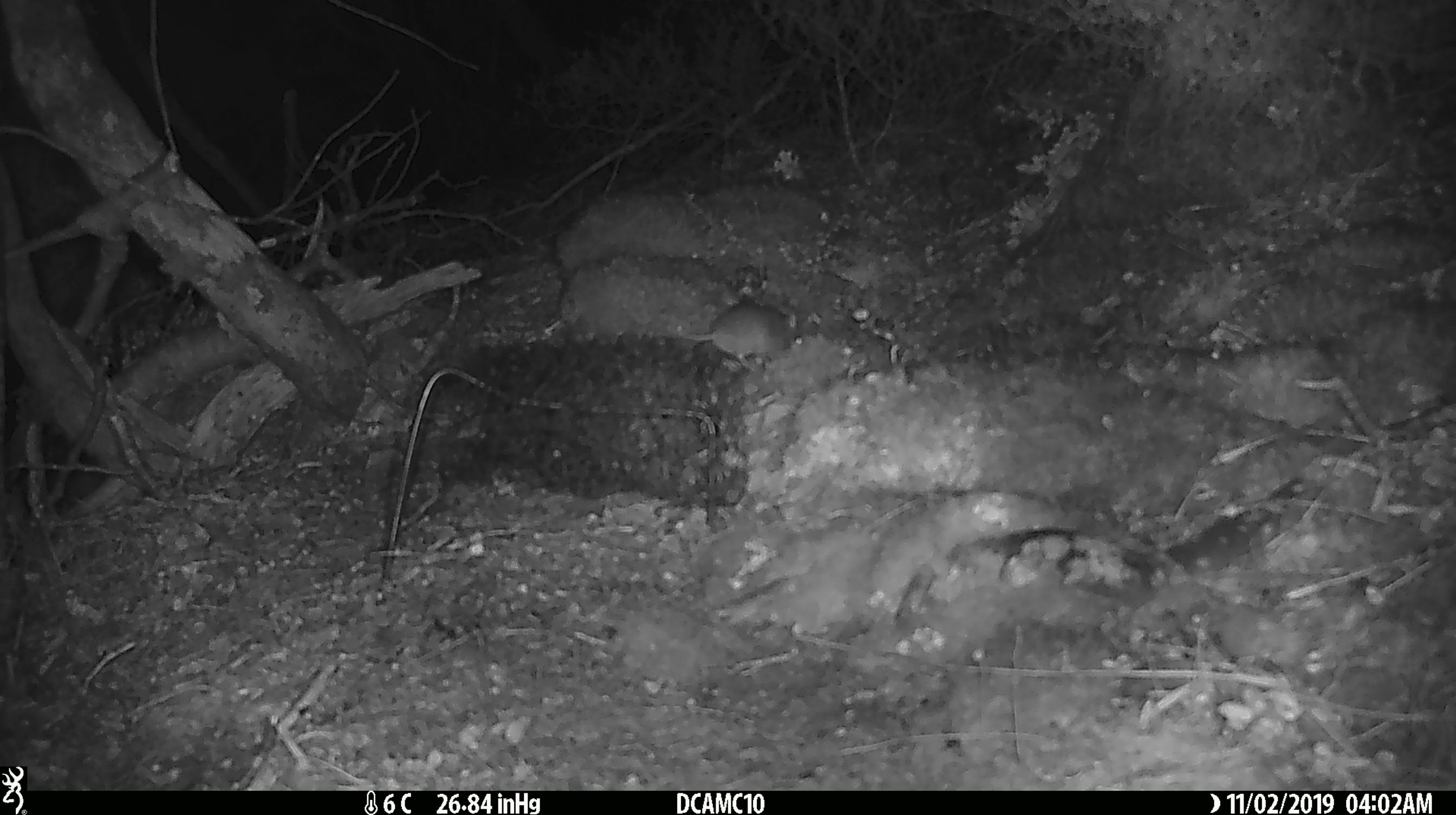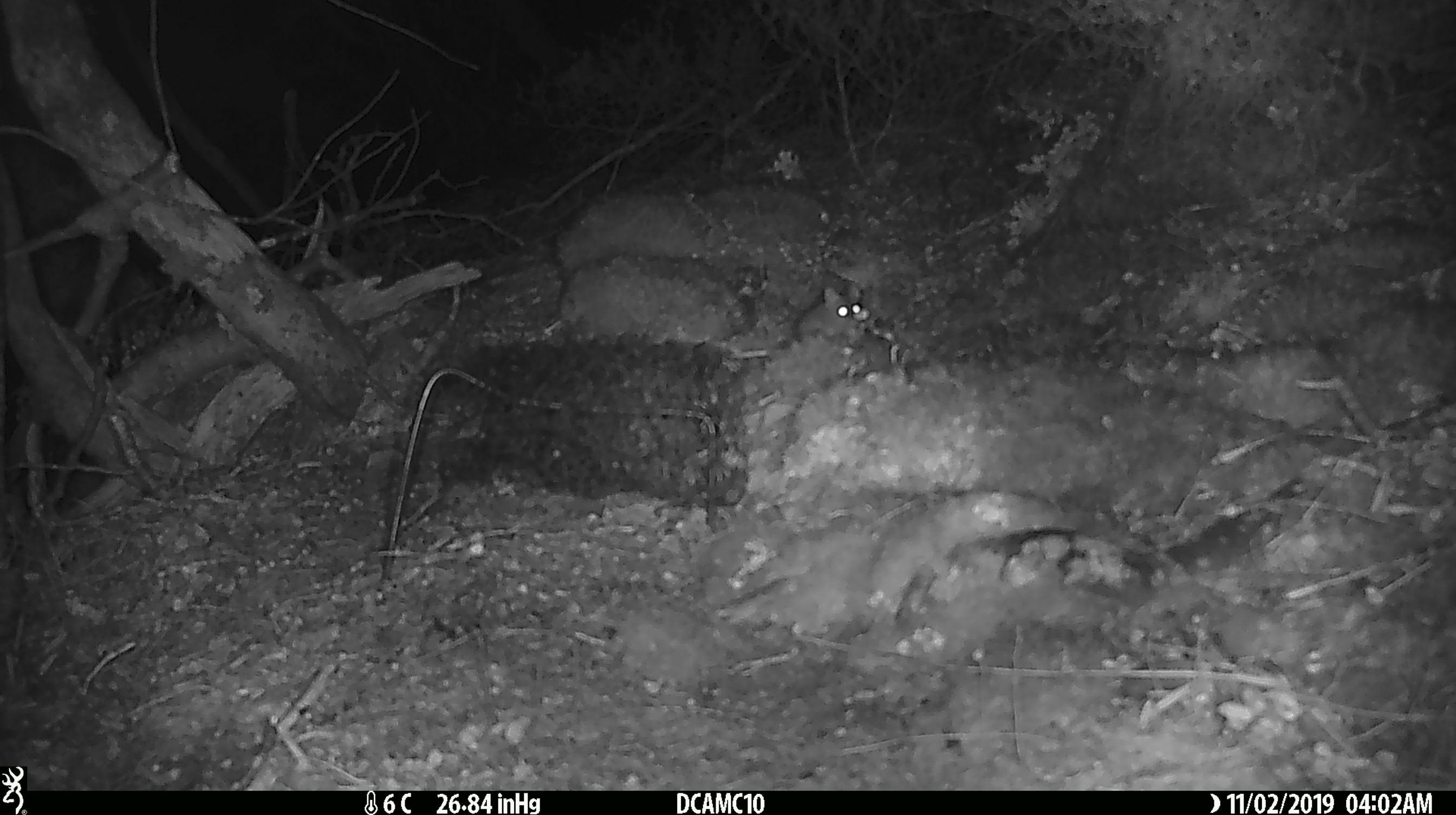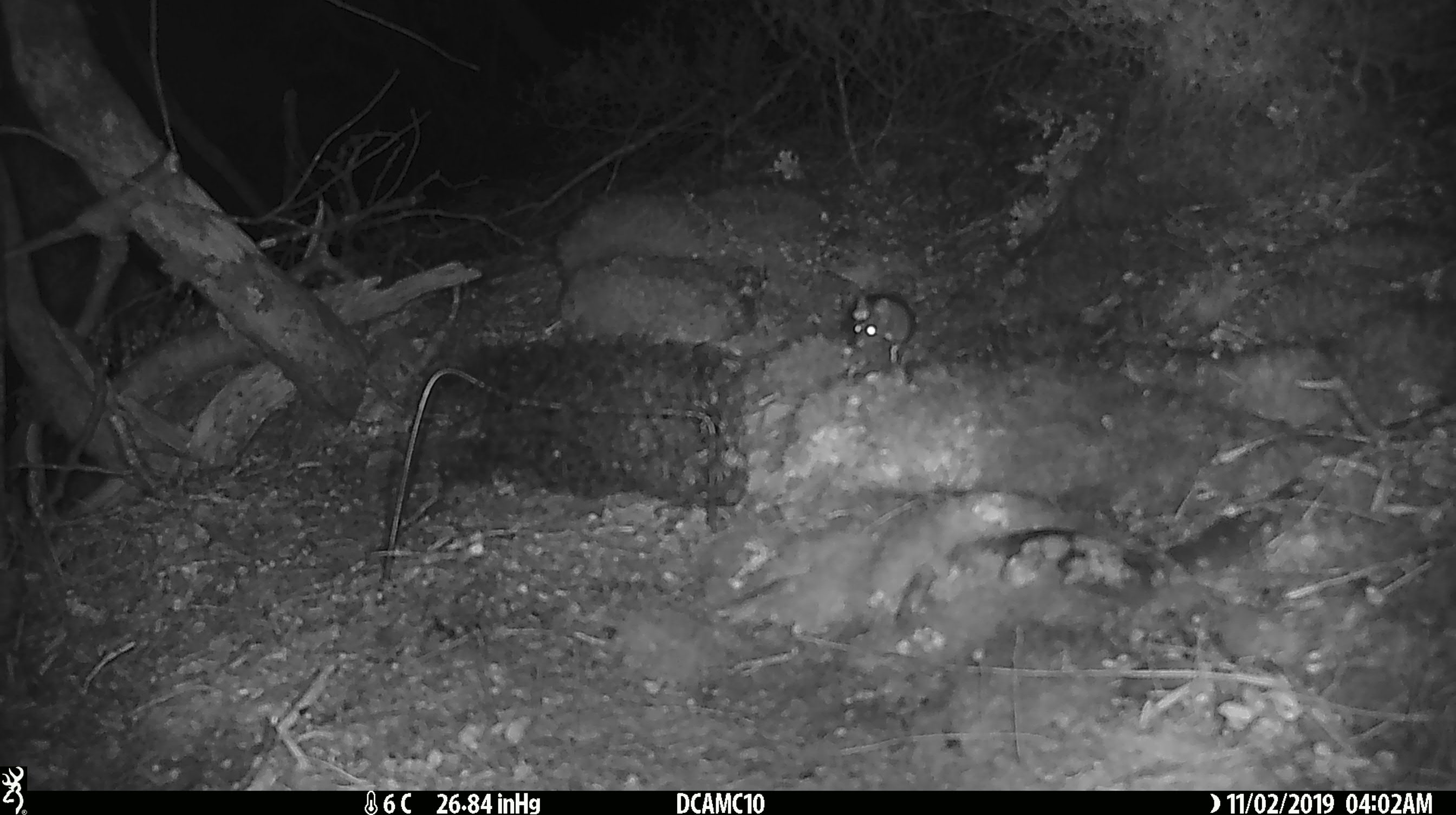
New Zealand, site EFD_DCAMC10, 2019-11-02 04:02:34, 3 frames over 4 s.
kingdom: Animalia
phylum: Chordata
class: Mammalia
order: Rodentia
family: Muridae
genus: Mus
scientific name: Mus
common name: mouse